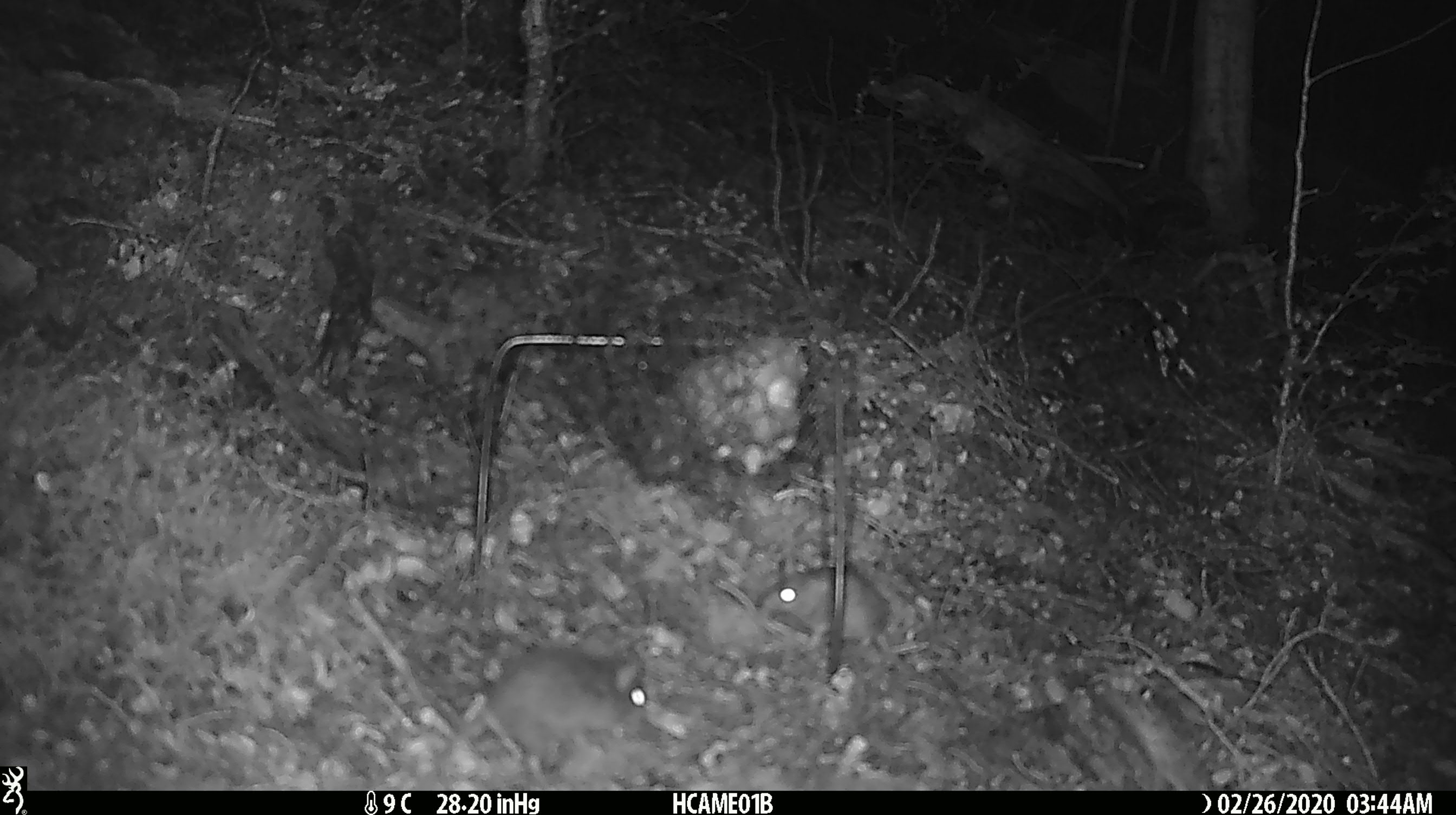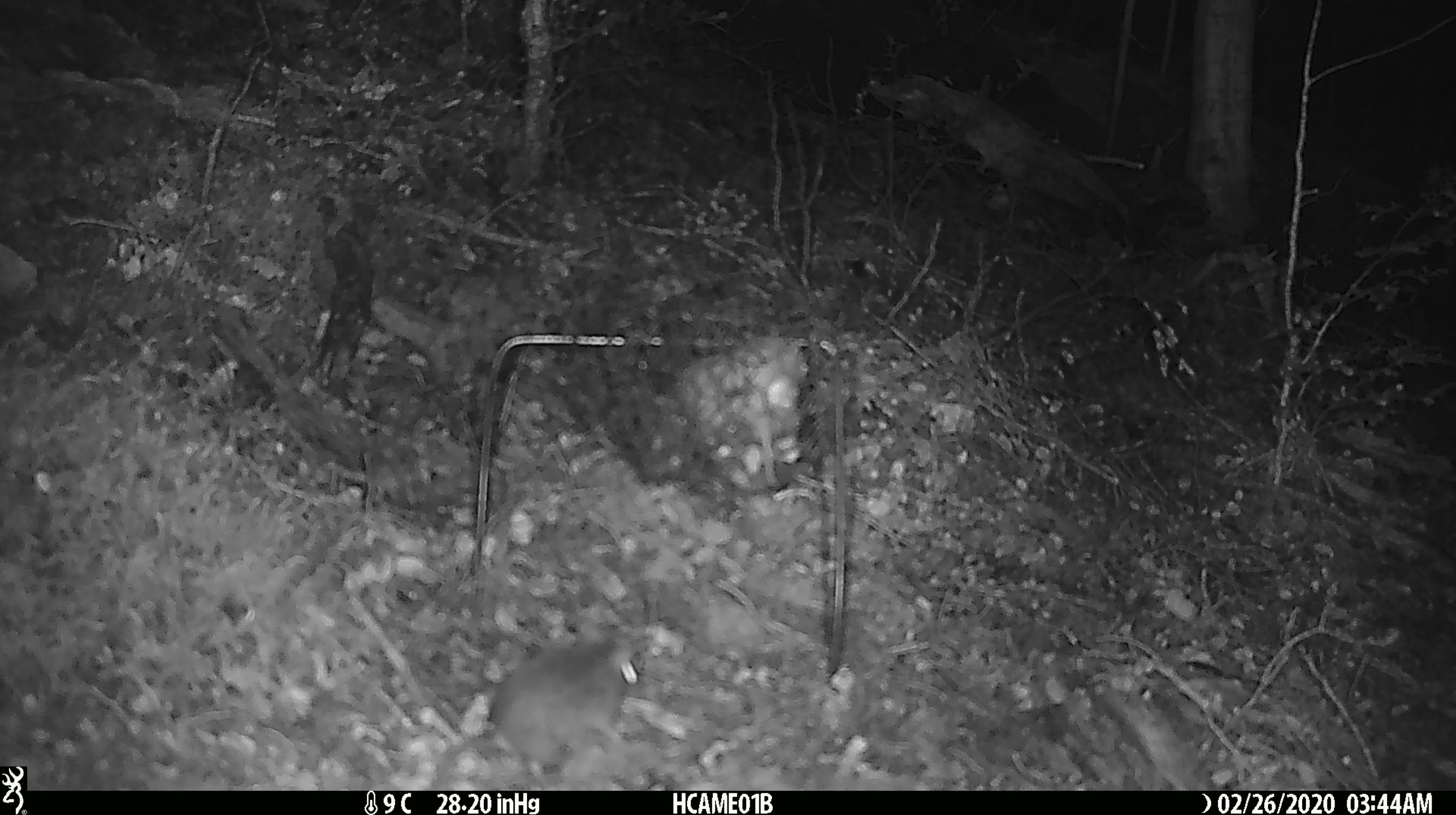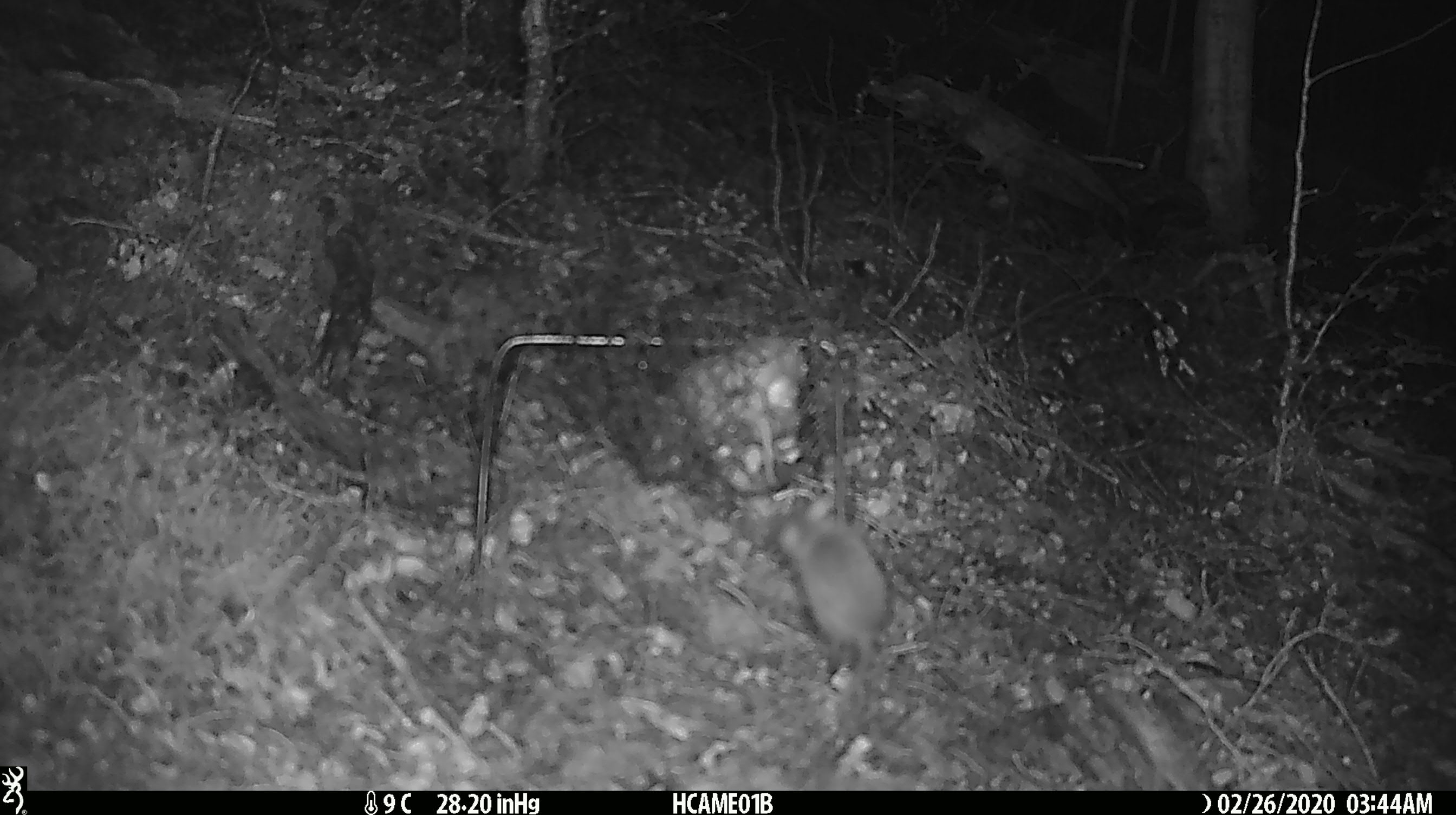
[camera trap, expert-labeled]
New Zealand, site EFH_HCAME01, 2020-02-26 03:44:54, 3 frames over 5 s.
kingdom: Animalia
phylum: Chordata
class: Mammalia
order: Rodentia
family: Muridae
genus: Mus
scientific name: Mus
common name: mouse